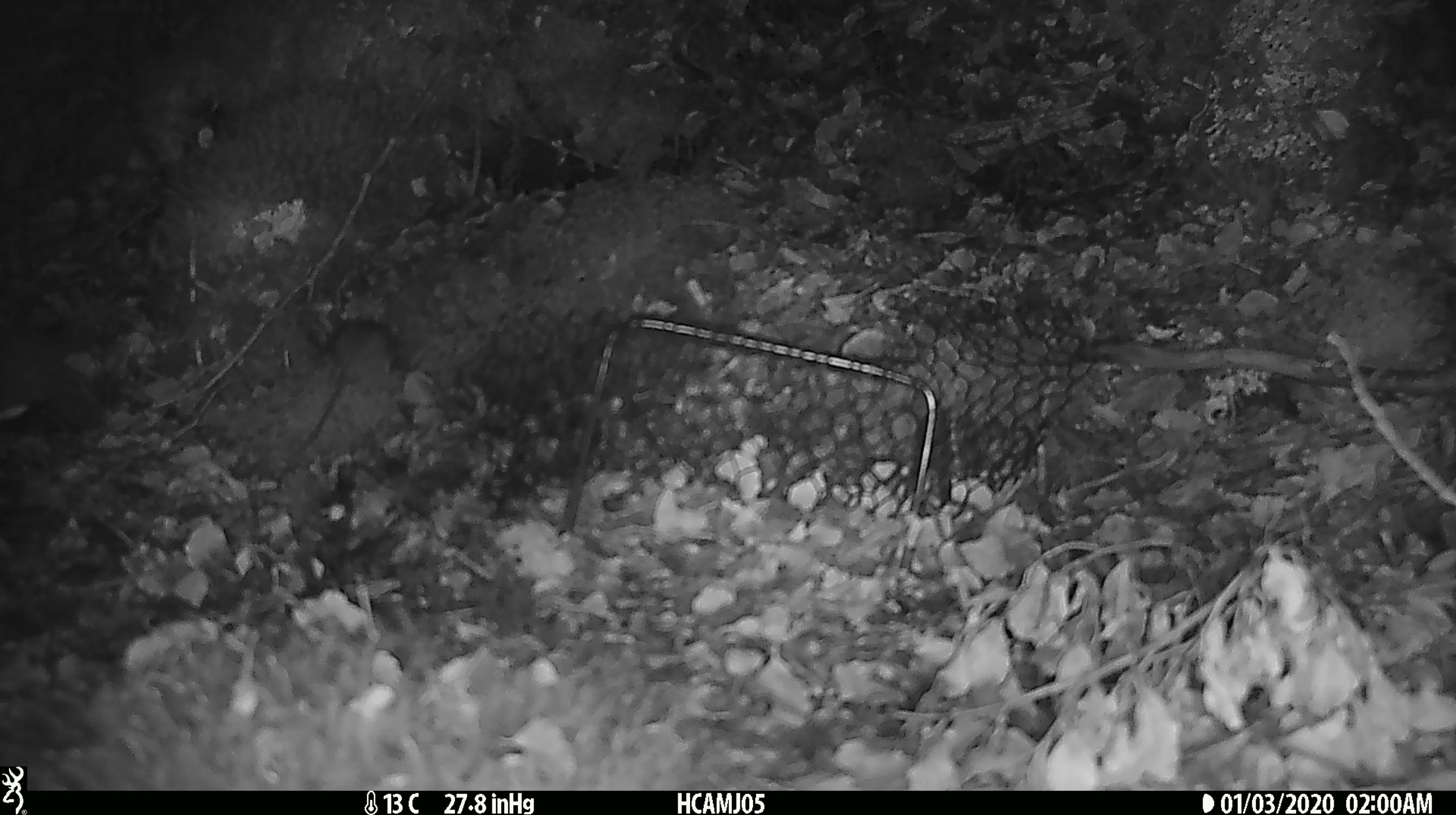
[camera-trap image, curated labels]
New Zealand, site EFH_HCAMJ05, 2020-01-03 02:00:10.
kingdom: Animalia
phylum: Chordata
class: Mammalia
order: Rodentia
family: Muridae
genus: Mus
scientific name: Mus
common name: mouse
Mouse (Mus).